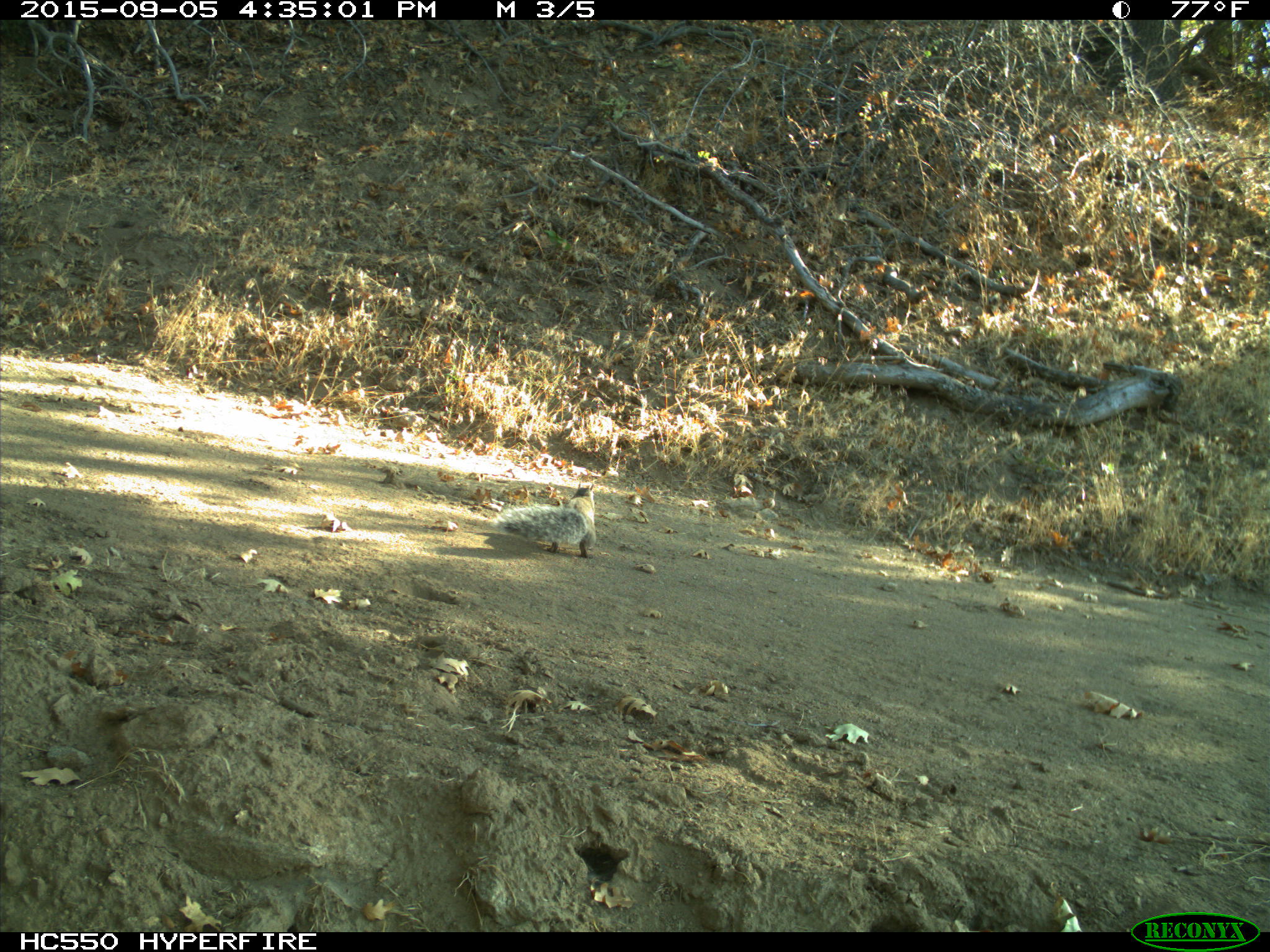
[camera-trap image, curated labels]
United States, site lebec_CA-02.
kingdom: Animalia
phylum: Chordata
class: Mammalia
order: Rodentia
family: Sciuridae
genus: Sciurus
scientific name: Sciurus carolinensis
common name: eastern gray squirrel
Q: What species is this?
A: Sciurus carolinensis (eastern gray squirrel).